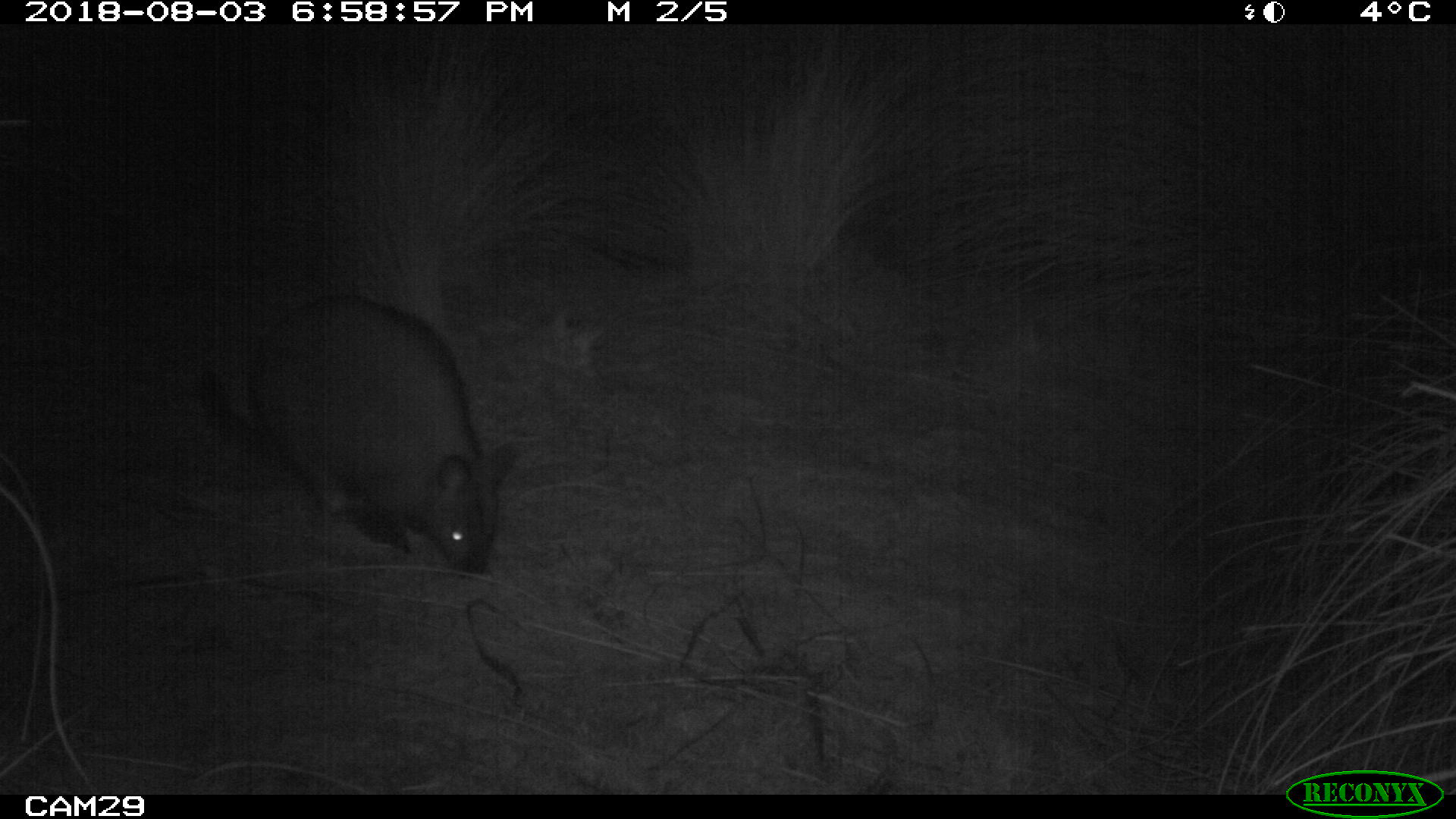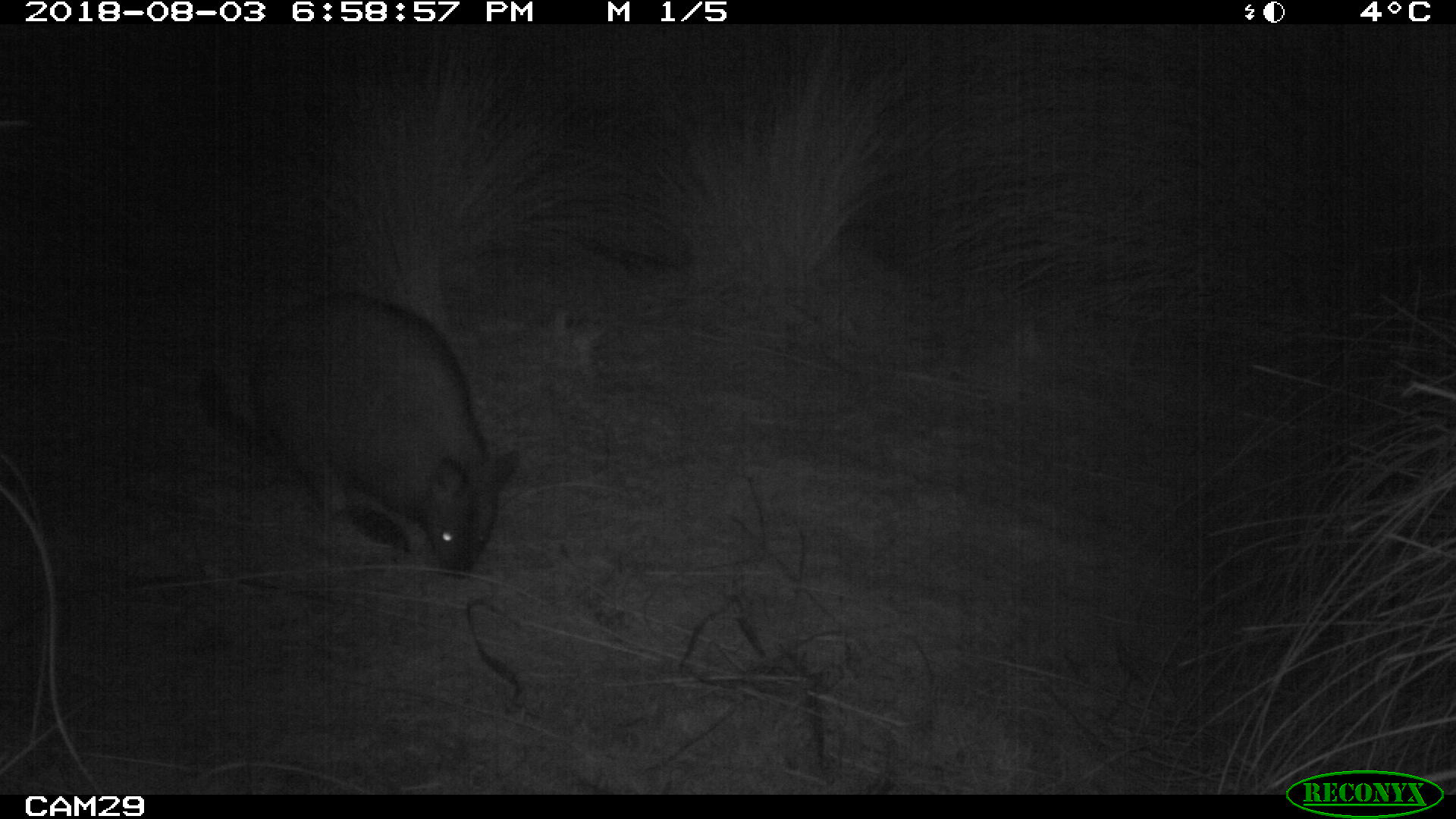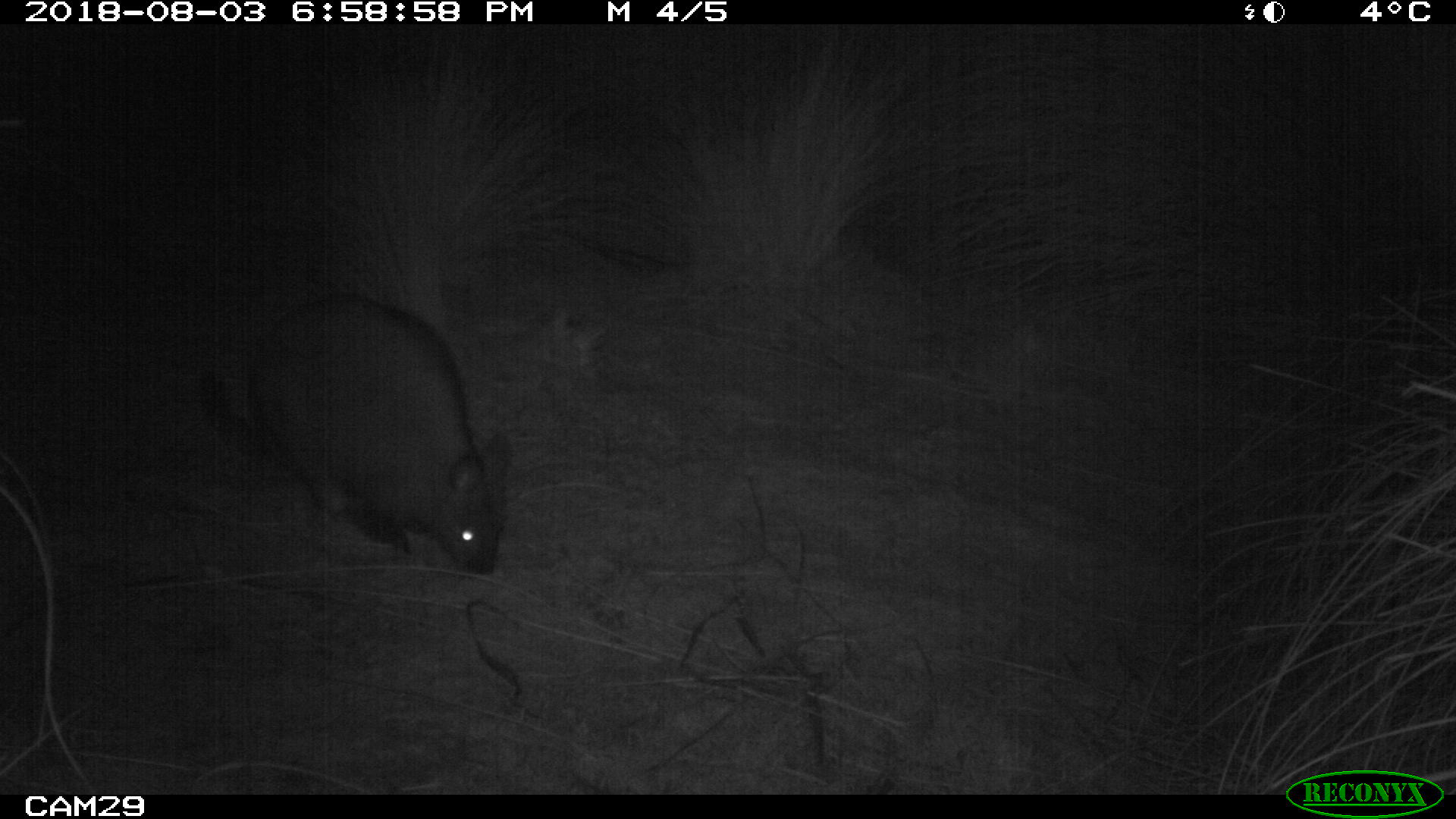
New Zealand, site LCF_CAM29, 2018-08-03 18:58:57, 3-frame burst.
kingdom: Animalia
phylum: Chordata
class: Mammalia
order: Diprotodontia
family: Macropodidae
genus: Notamacropus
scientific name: Notamacropus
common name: wallaby